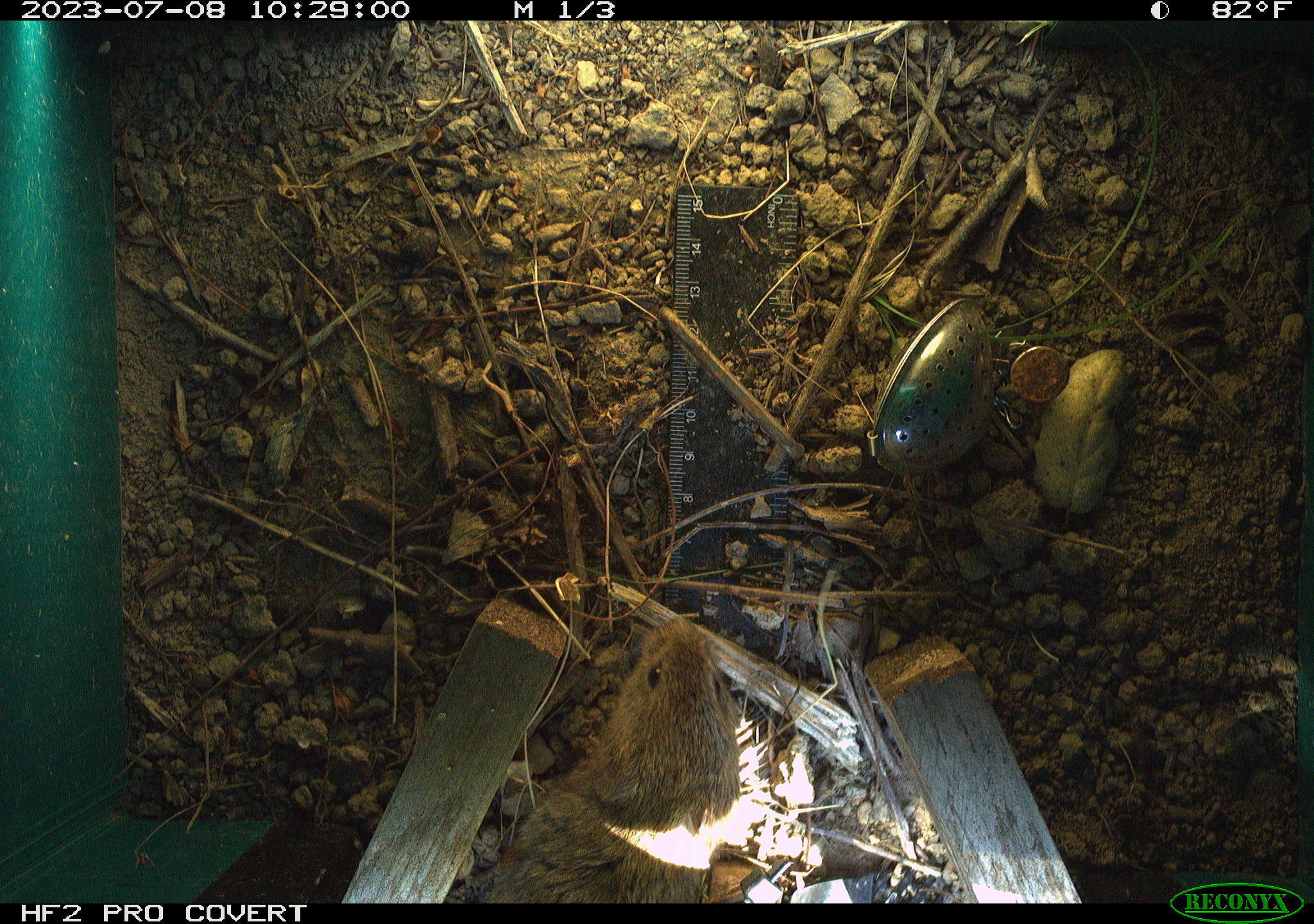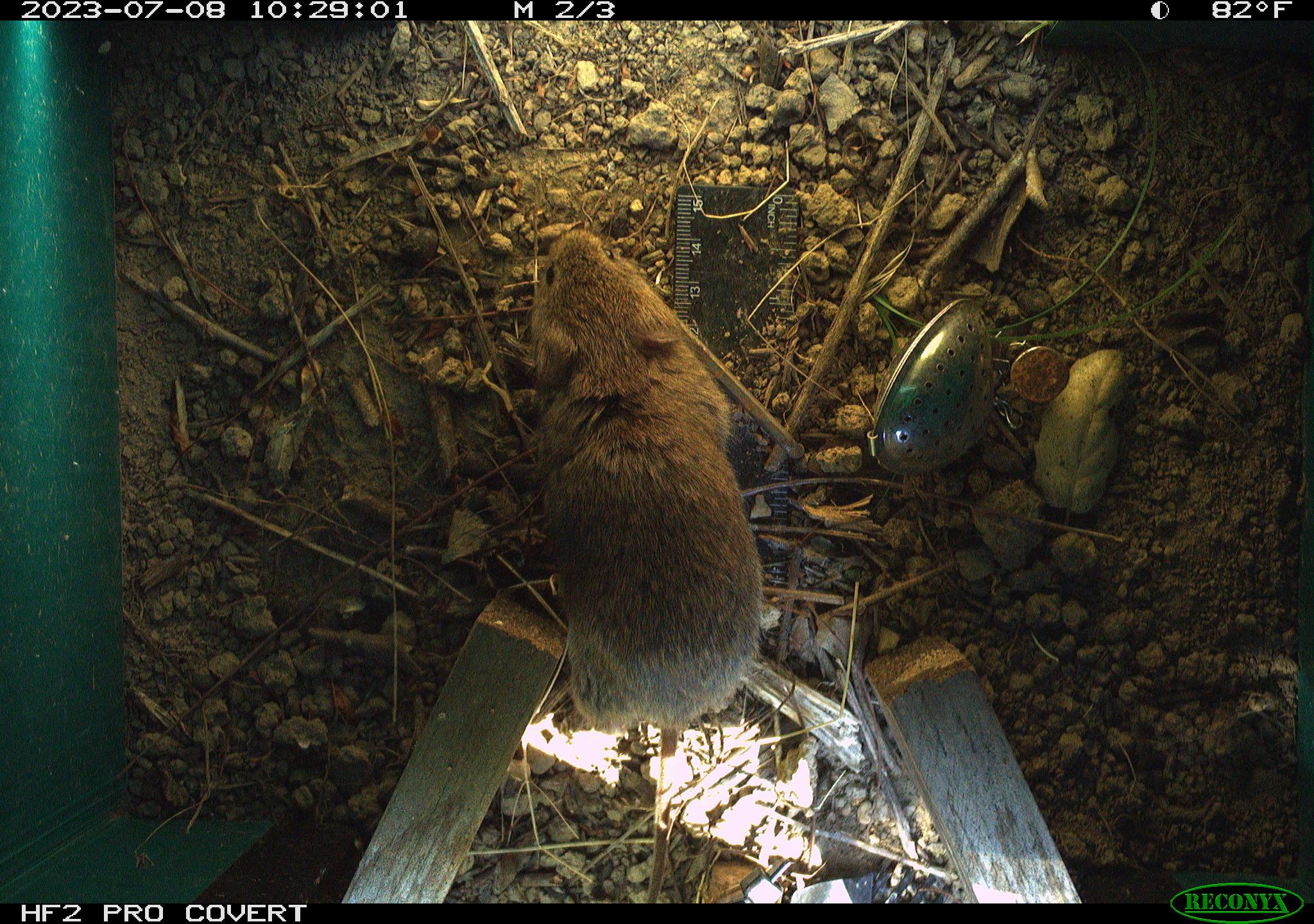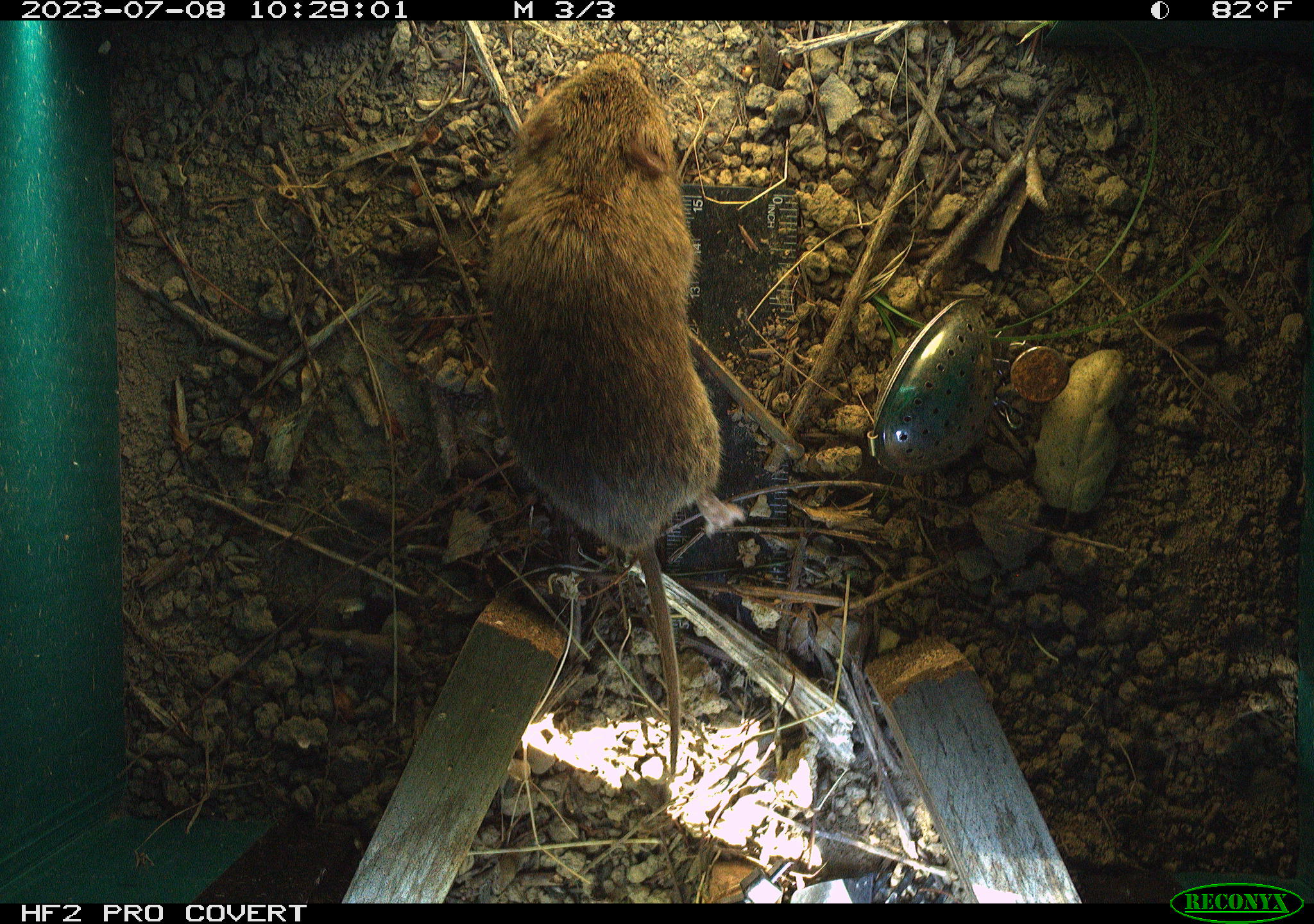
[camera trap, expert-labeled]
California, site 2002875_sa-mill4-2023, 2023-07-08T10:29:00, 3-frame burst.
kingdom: Animalia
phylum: Chordata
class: Mammalia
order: Rodentia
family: Cricetidae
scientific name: Arvicolinae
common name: voles, lemmings, and muskrats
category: arvicolinae subfamily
Arvicolinae subfamily (voles, lemmings, and muskrats) (Arvicolinae).